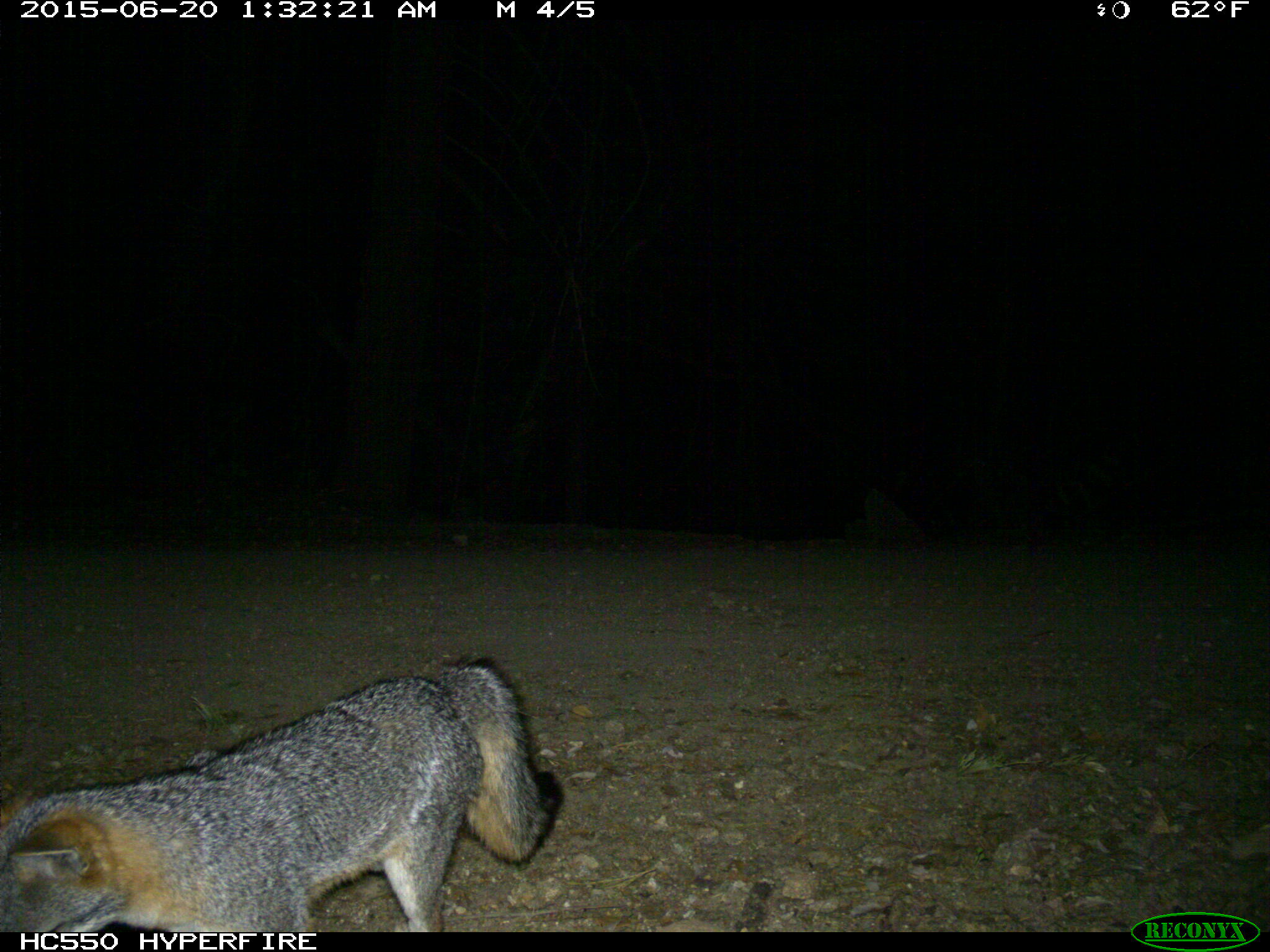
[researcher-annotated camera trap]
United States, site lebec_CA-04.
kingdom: Animalia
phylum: Chordata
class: Mammalia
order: Carnivora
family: Canidae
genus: Urocyon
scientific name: Urocyon cinereoargenteus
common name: gray fox